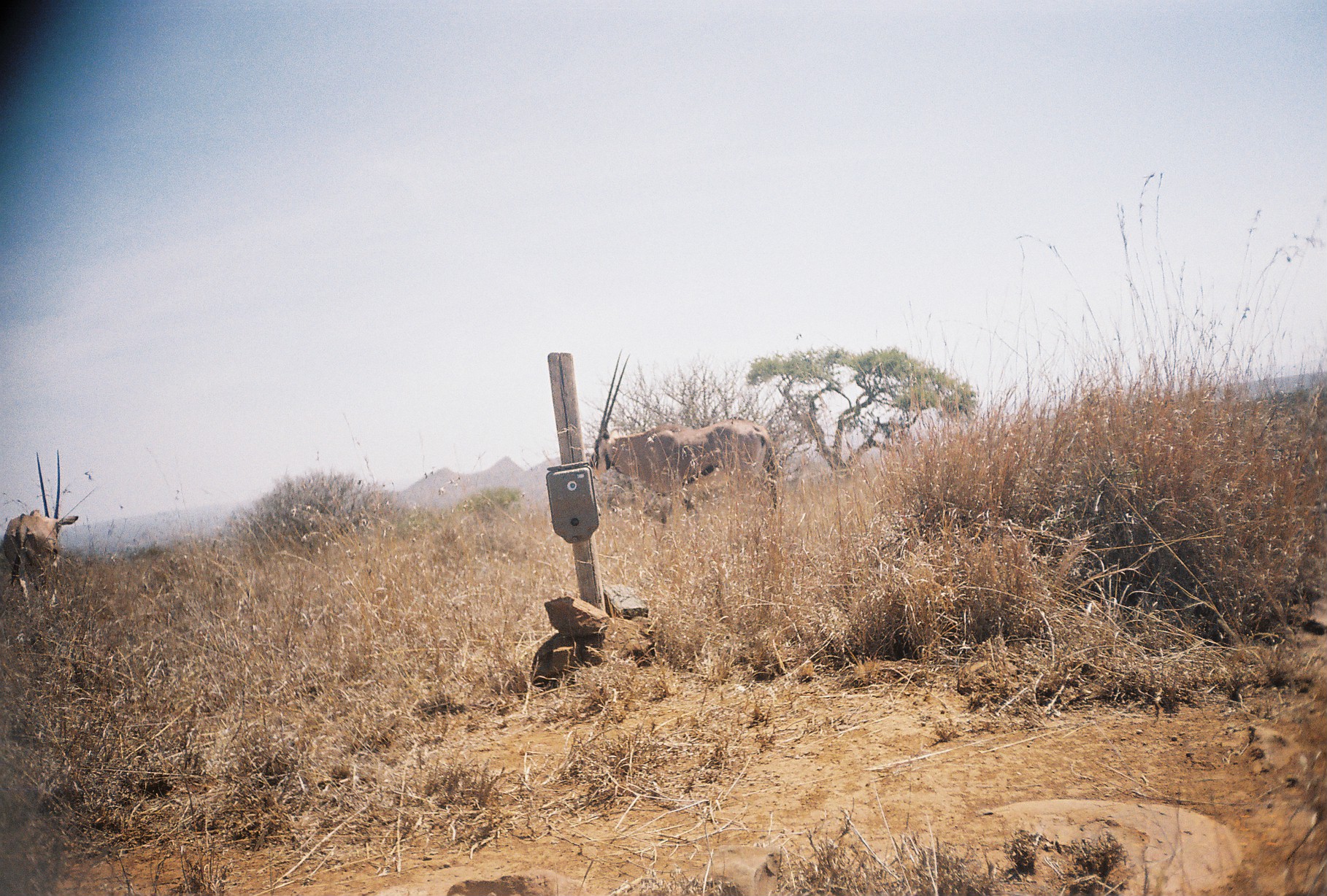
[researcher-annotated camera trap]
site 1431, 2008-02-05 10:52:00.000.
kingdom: Animalia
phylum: Chordata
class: Mammalia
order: Artiodactyla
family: Bovidae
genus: Oryx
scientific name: Oryx beisa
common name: east african oryx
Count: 2.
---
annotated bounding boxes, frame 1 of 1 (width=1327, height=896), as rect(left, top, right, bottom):
oryx beisa: rect(589, 349, 782, 524); rect(0, 449, 80, 618)